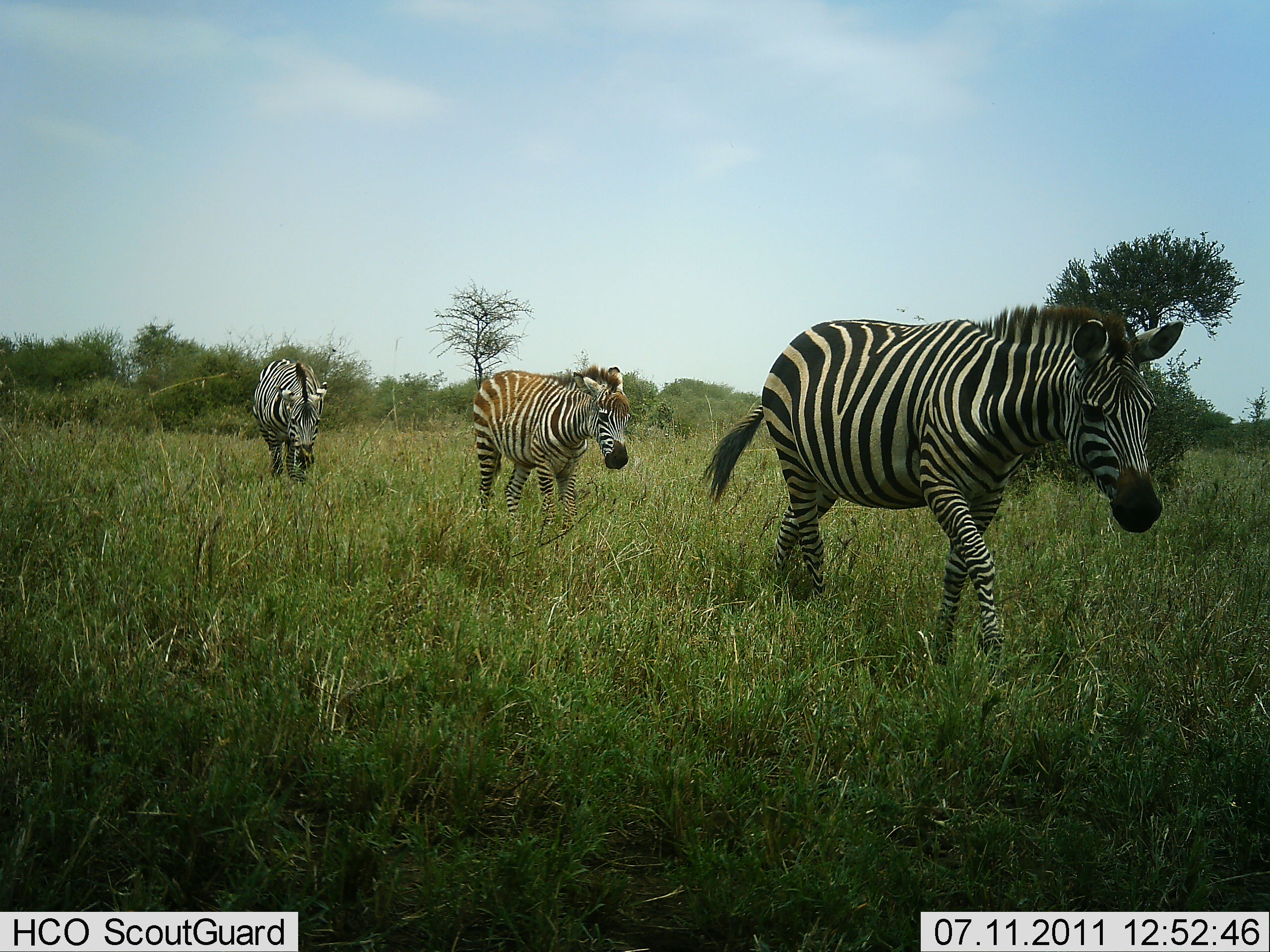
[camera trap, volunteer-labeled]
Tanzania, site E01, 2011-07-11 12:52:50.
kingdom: Animalia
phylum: Chordata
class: Mammalia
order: Perissodactyla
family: Equidae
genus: Equus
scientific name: Equus quagga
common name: plains zebra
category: zebra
Zebra (plains zebra) (Equus quagga), count 3. Behavior (volunteer vote fractions): standing 15%, resting 0%, moving 100%, interacting 0%. Young present (vote fraction): 0%. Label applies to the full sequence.